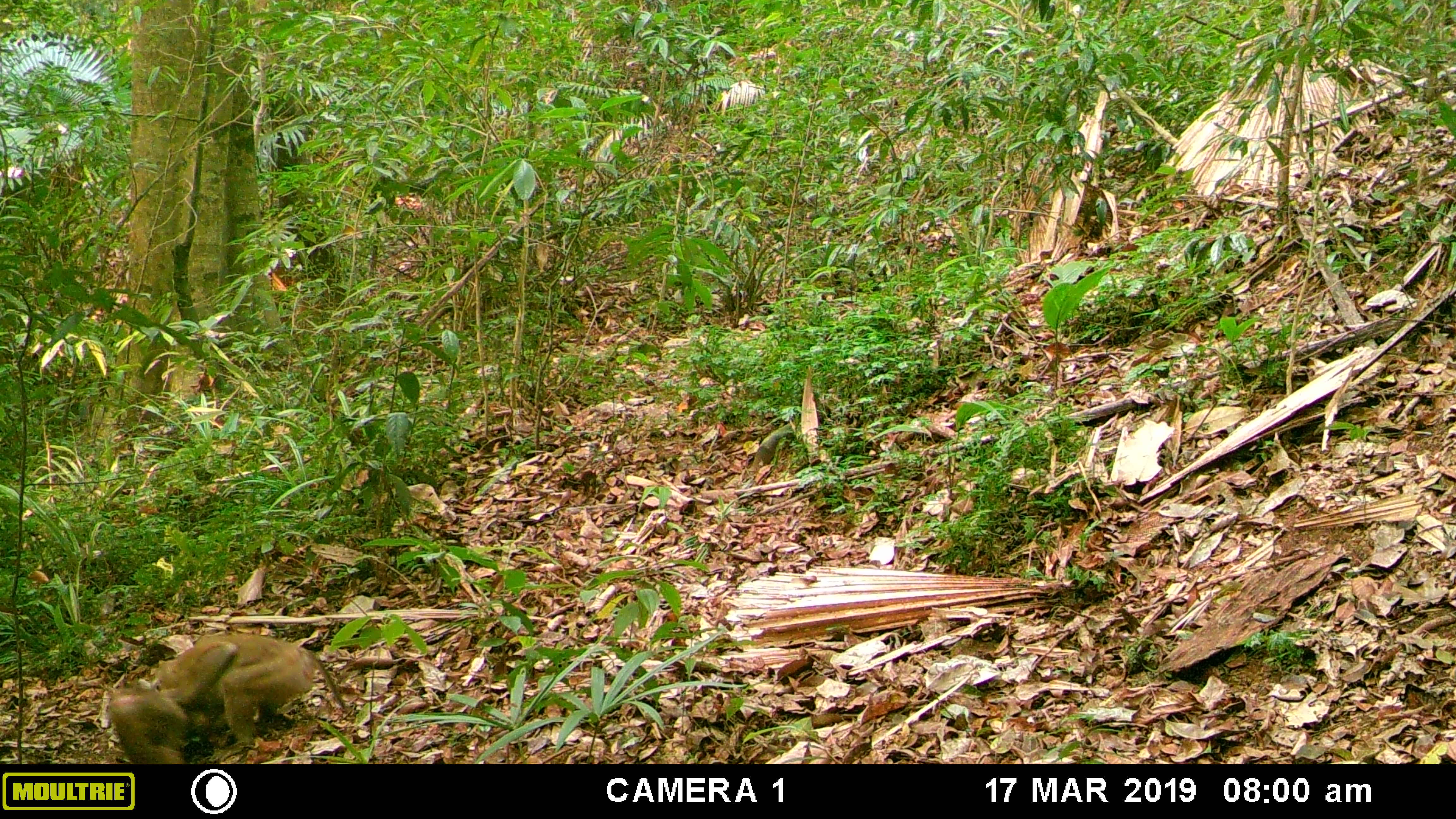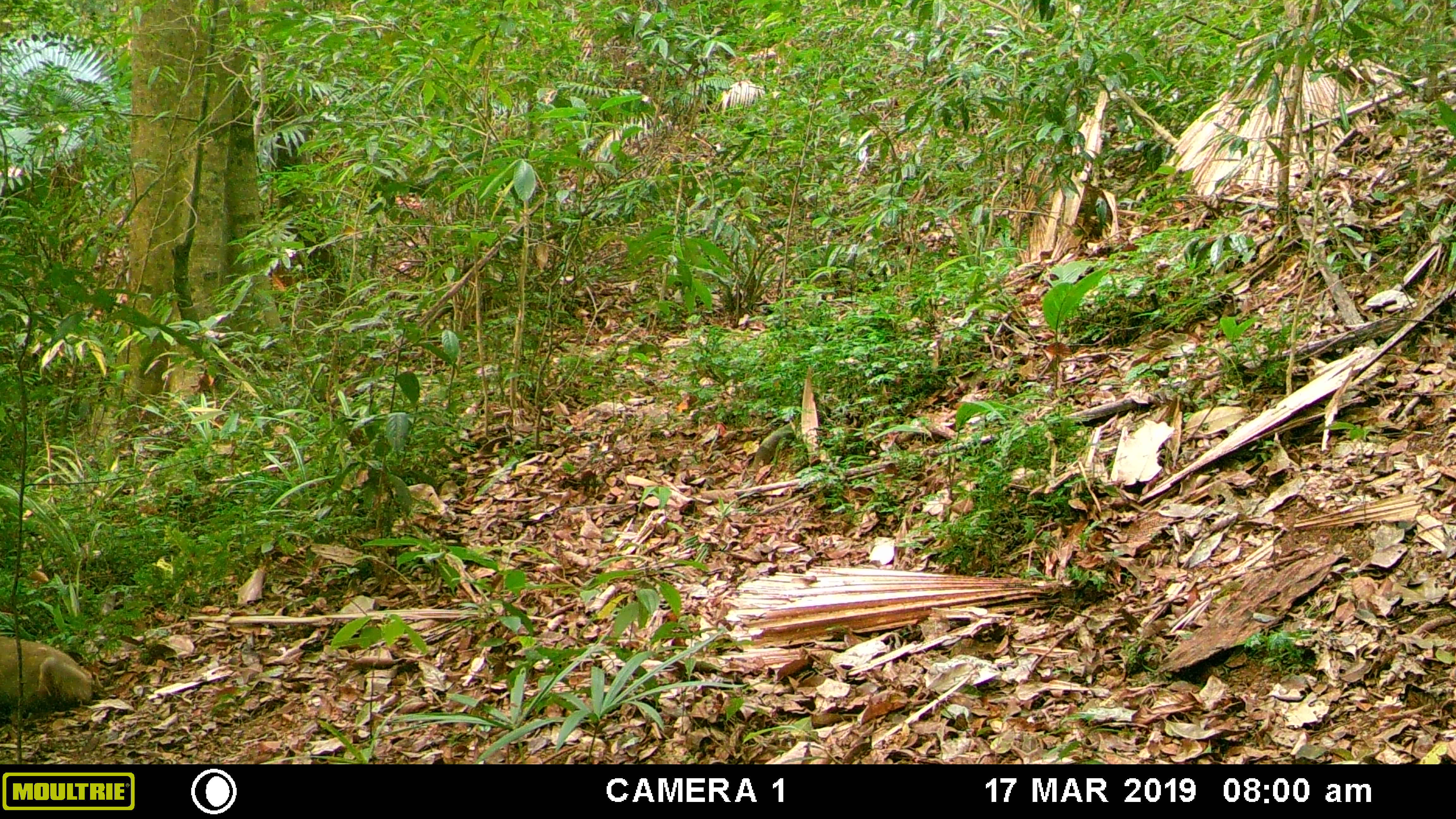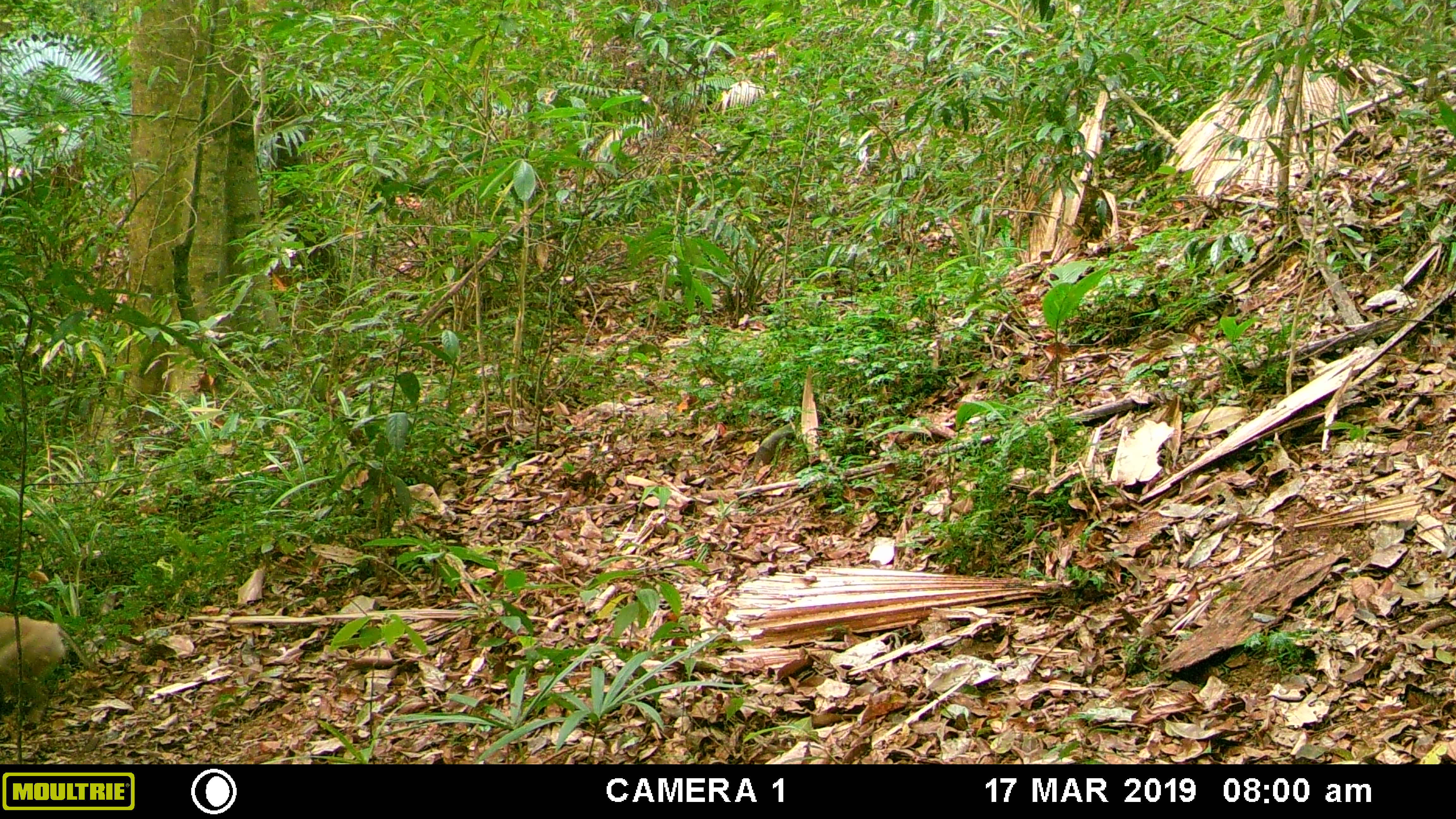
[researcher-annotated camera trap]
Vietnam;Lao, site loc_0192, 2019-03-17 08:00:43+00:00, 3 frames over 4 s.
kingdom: Animalia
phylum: Chordata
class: Mammalia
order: Primates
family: Cercopithecidae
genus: Macaca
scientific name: Macaca nemestrina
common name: pig-tailed macaque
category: pig tailed macaque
Pig tailed macaque (pig-tailed macaque) (Macaca nemestrina). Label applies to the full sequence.